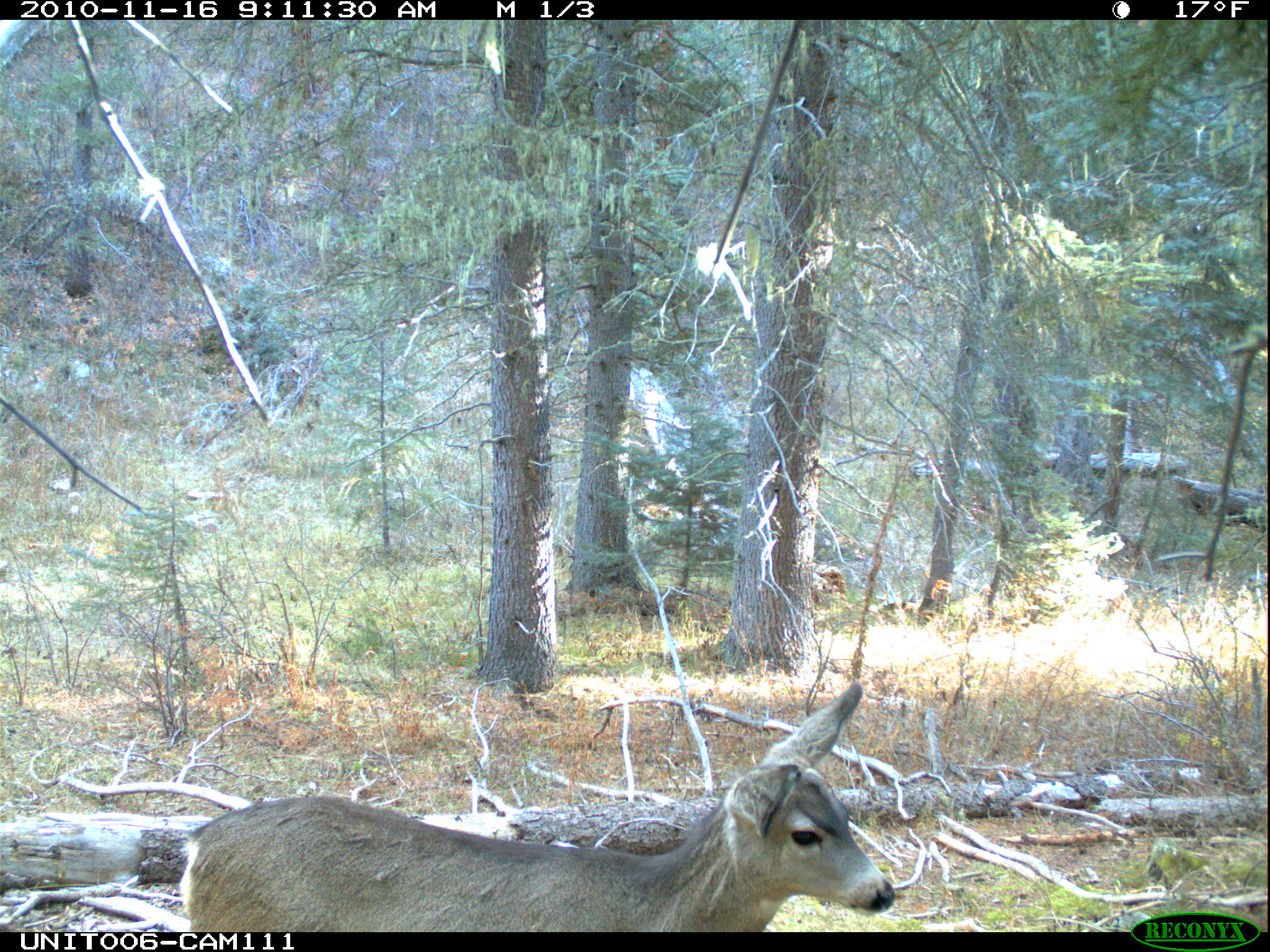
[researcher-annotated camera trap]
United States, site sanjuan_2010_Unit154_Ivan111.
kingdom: Animalia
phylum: Chordata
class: Mammalia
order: Artiodactyla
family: Cervidae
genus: Odocoileus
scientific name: Odocoileus hemionus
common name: mule deer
Odocoileus hemionus (mule deer).